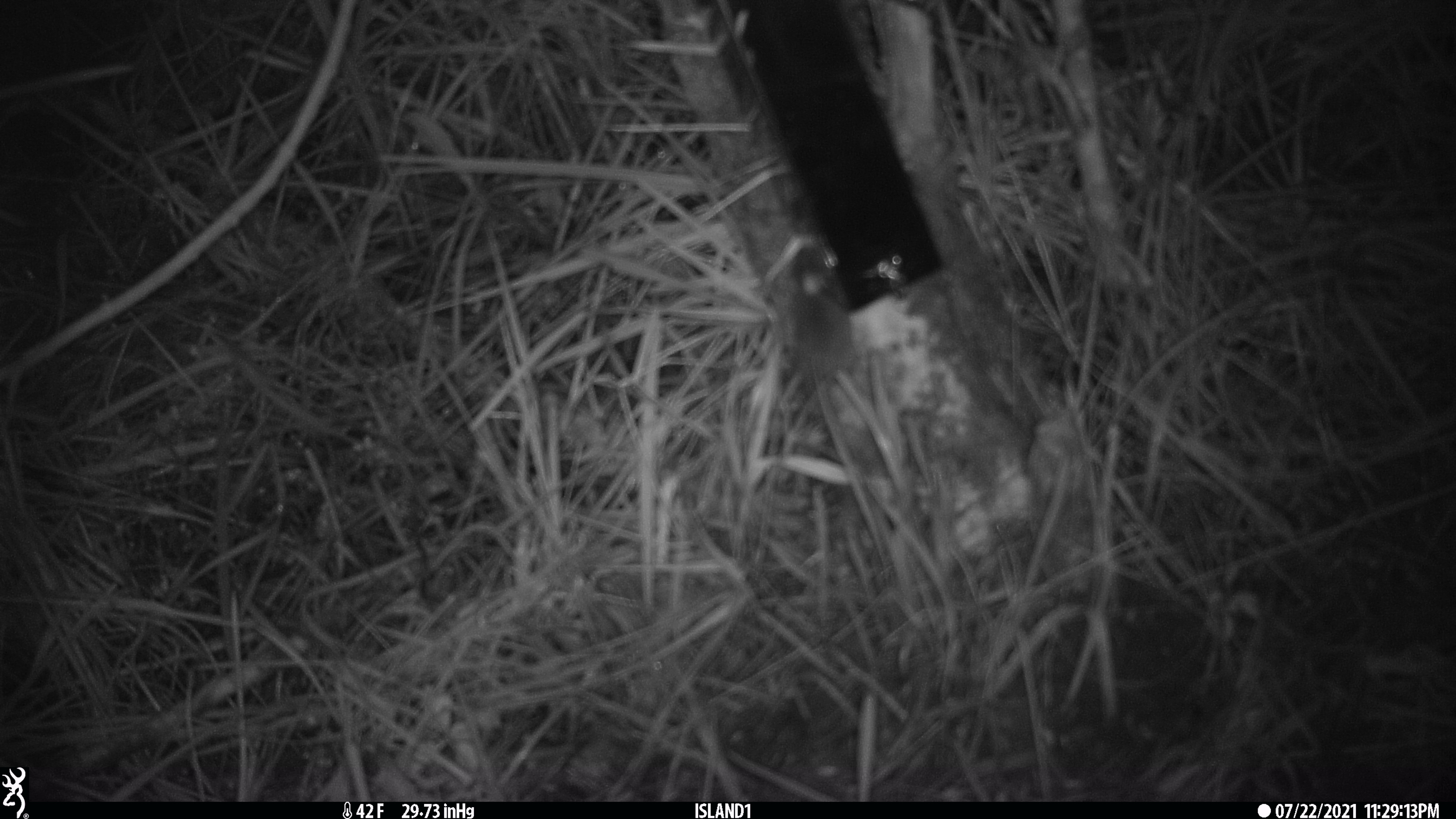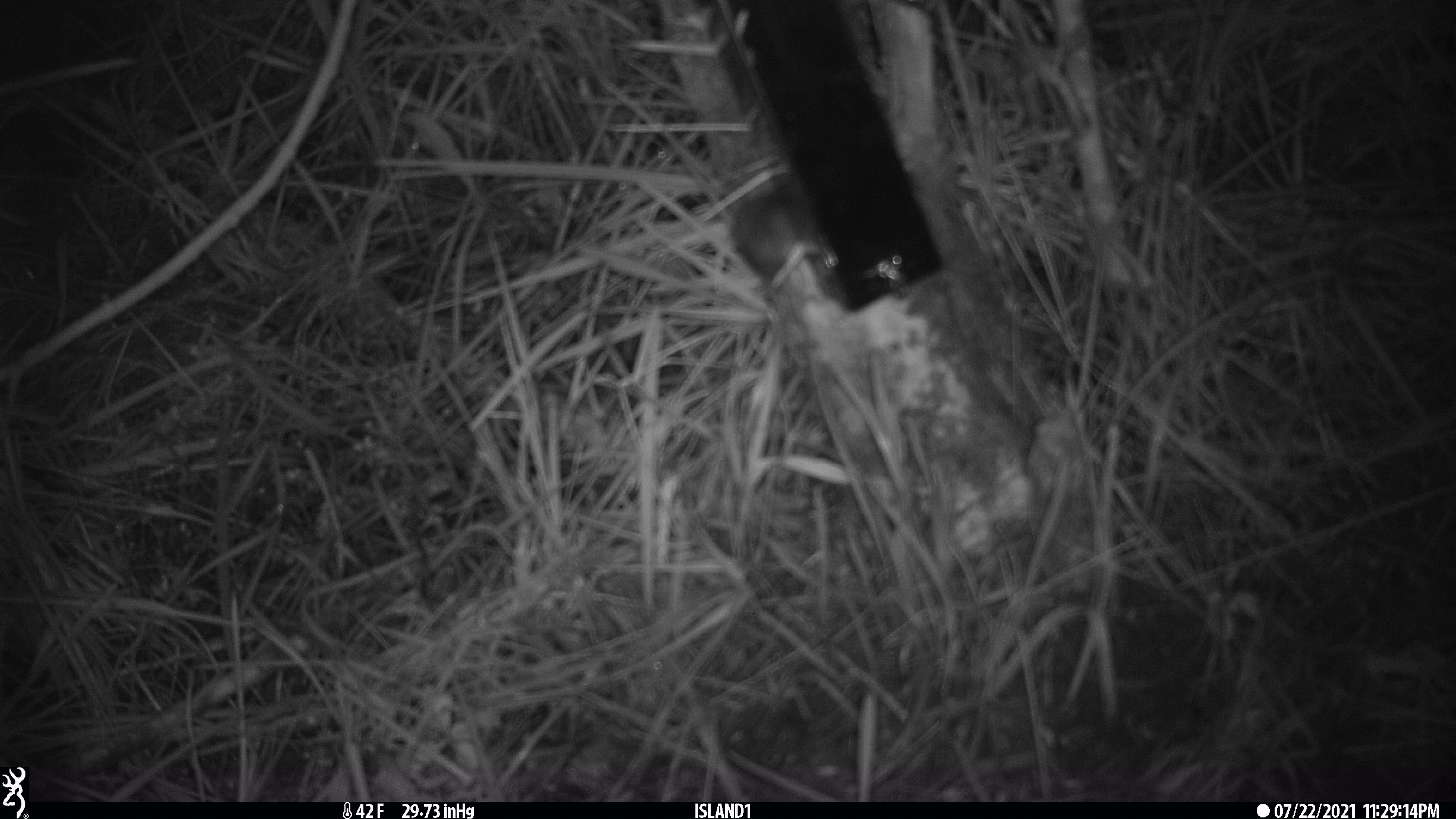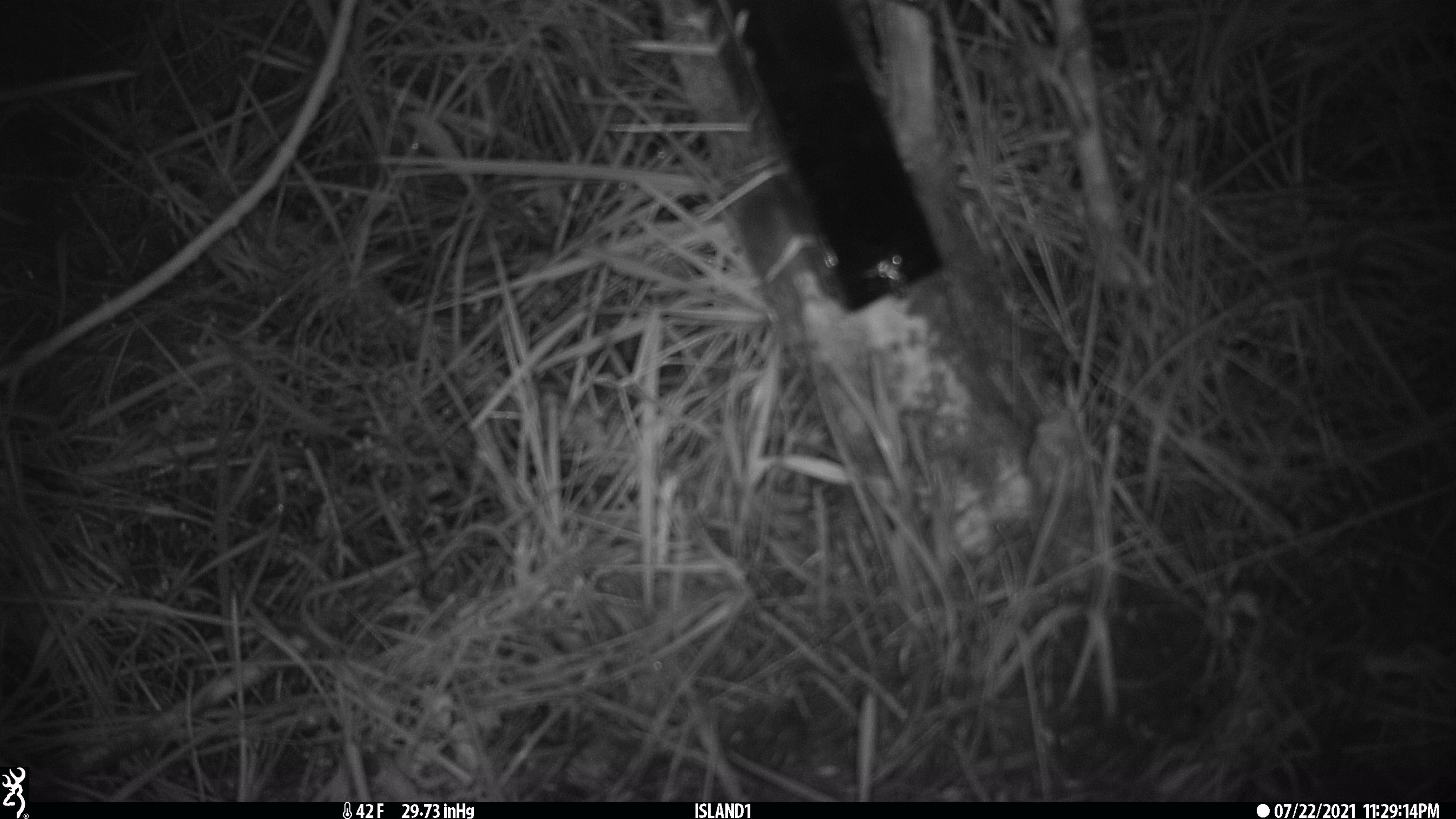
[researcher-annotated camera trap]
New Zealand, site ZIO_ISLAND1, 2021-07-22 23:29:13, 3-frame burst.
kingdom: Animalia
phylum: Chordata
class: Mammalia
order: Rodentia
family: Muridae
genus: Mus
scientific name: Mus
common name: mouse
Mouse (Mus).